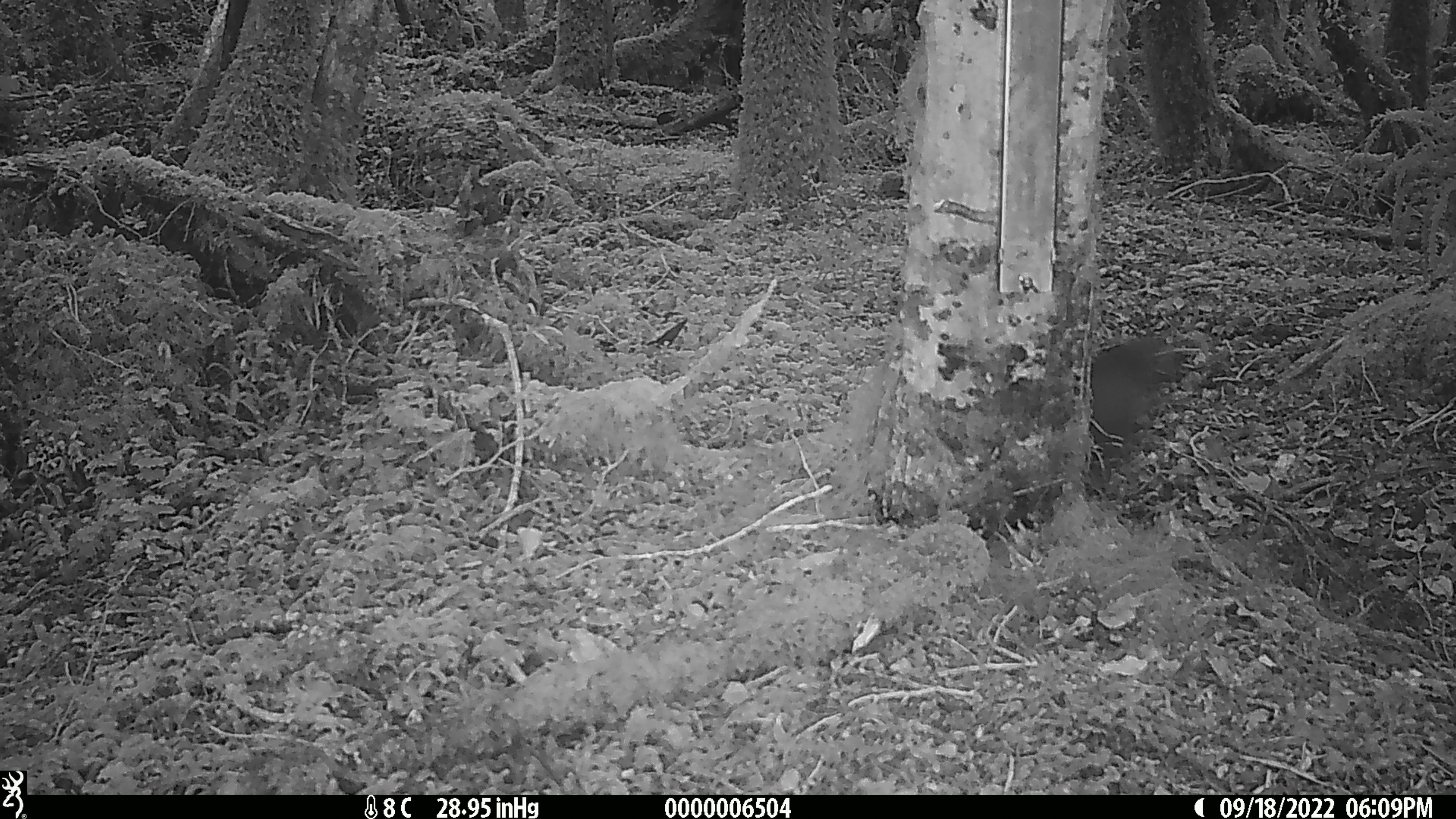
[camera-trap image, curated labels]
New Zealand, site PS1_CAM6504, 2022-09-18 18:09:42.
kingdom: Animalia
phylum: Chordata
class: Aves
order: Psittaciformes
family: Strigopidae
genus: Nestor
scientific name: Nestor notabilis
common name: kea